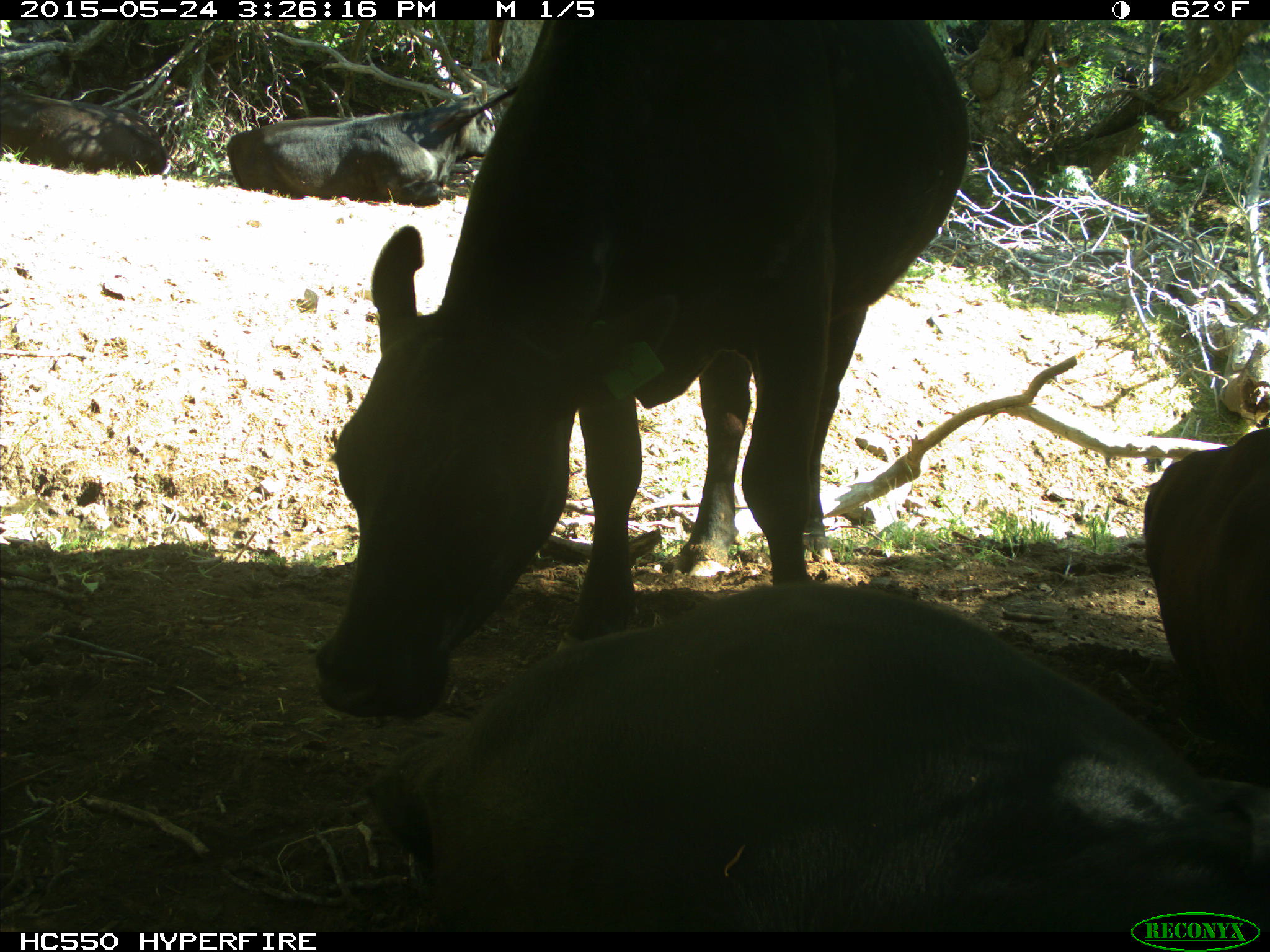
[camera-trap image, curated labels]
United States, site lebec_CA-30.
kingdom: Animalia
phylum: Chordata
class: Mammalia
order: Artiodactyla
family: Bovidae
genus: Bos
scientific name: Bos taurus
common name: domestic cow